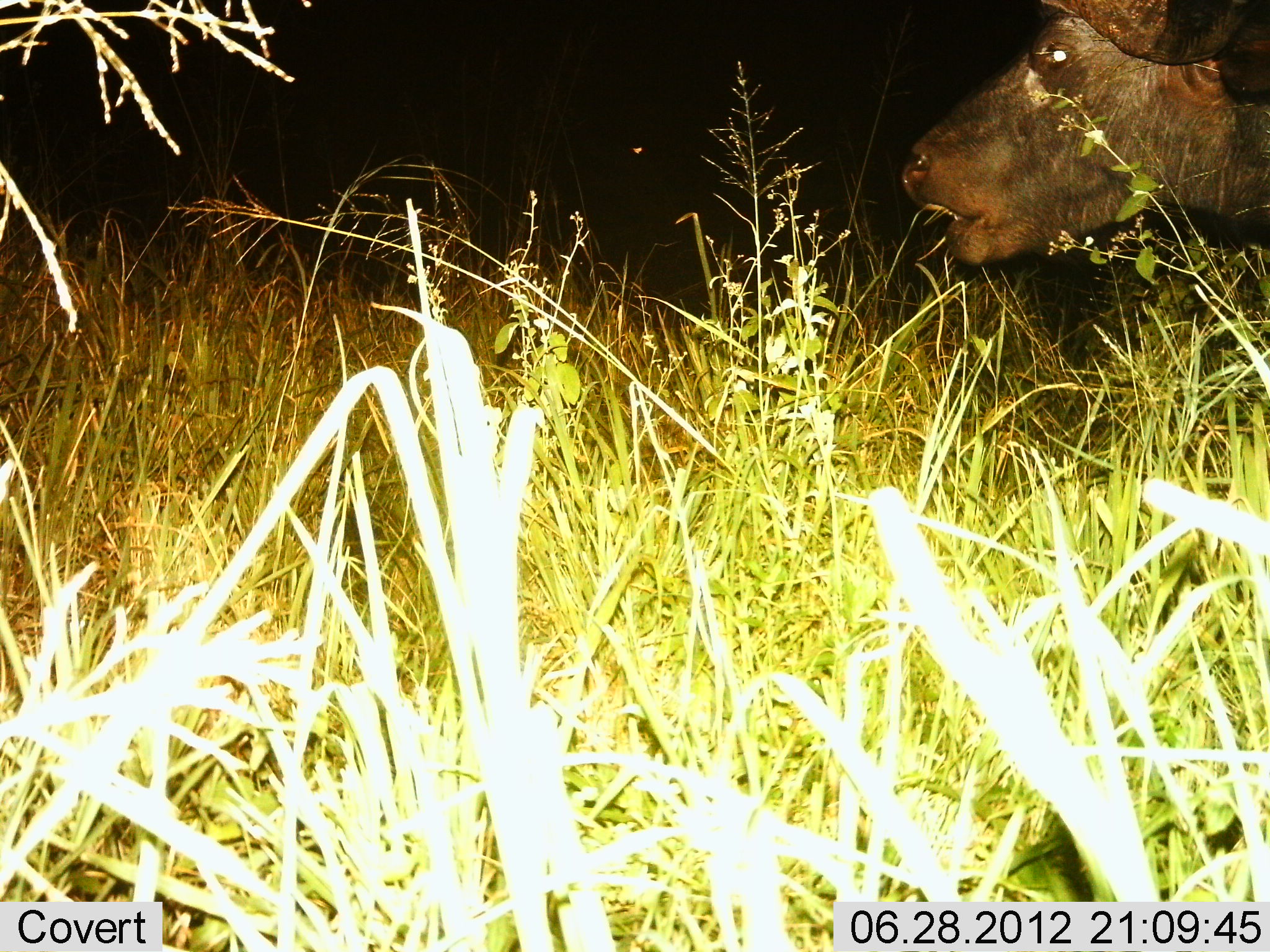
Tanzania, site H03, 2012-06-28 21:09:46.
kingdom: Animalia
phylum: Chordata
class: Mammalia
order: Artiodactyla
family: Bovidae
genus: Syncerus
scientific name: Syncerus caffer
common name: cape buffalo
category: buffalo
Buffalo (cape buffalo) (Syncerus caffer), count 1. Behavior (volunteer vote fractions): standing 40%, resting 10%, moving 10%, interacting 0%. Young present (vote fraction): 0%. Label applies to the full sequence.